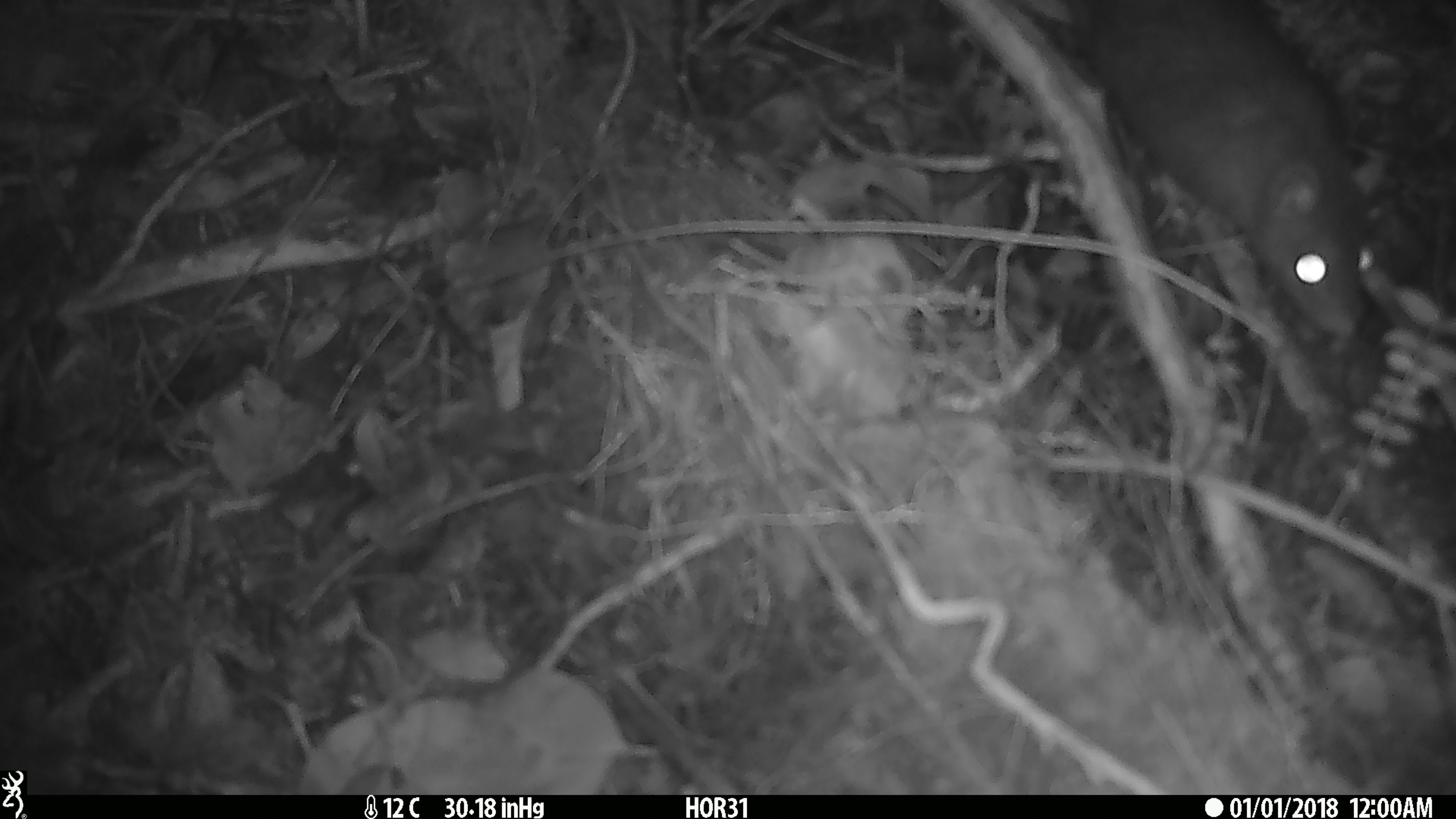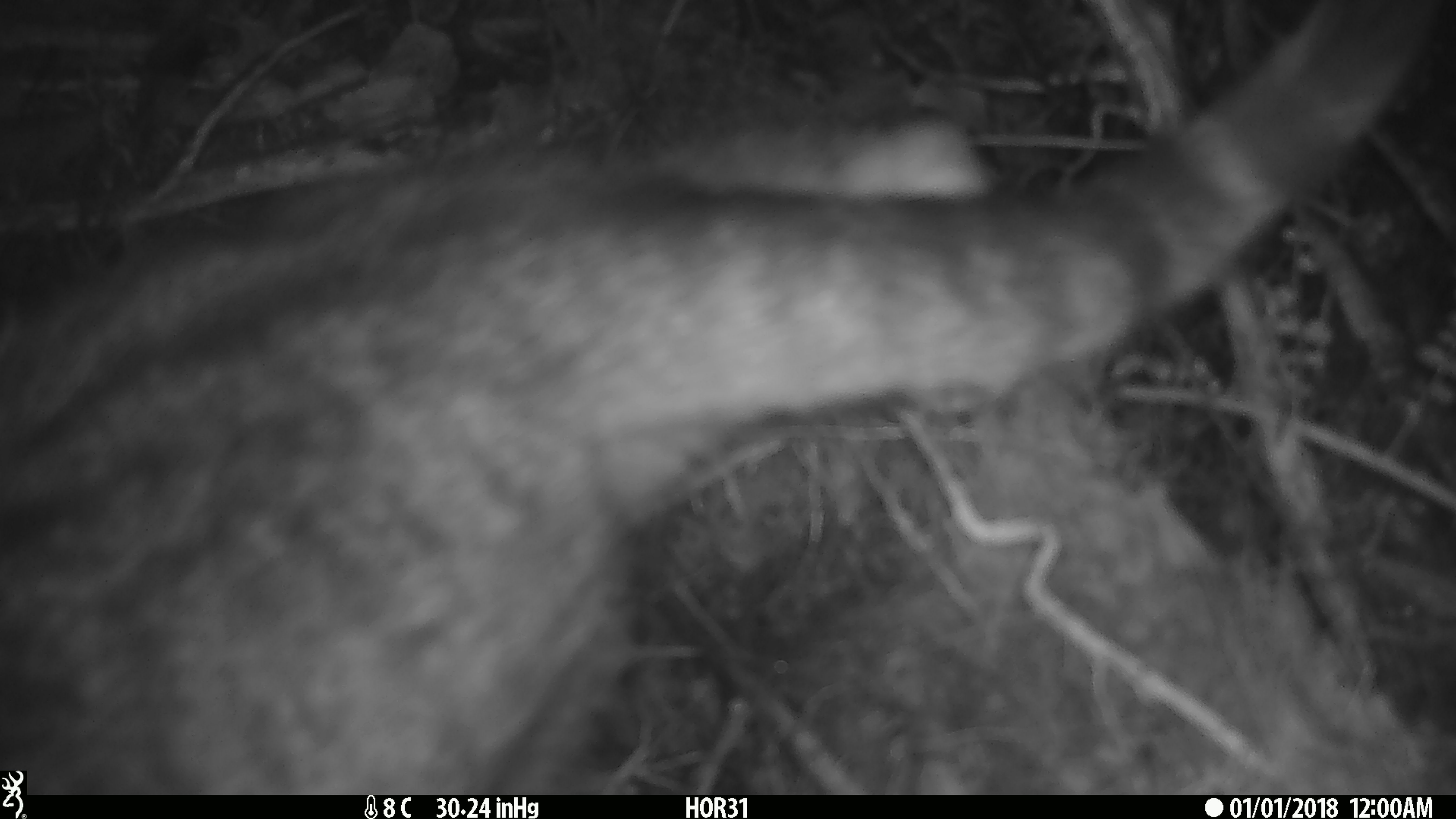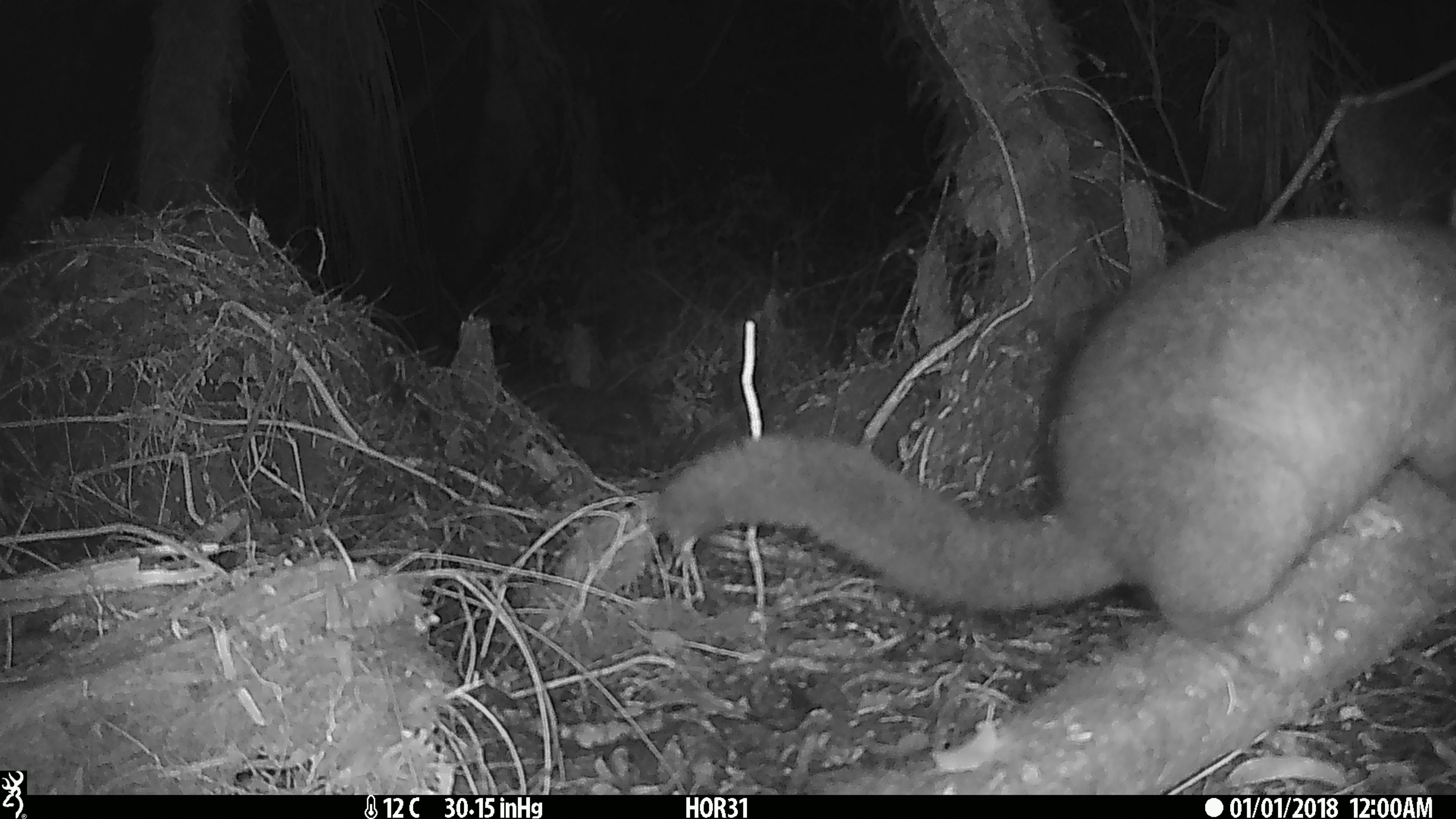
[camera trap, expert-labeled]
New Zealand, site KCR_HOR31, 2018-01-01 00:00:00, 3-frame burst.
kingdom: Animalia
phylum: Chordata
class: Mammalia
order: Rodentia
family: Muridae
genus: Rattus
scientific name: Rattus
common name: rat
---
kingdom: Animalia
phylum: Chordata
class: Mammalia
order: Carnivora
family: Felidae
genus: Felis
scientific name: Felis catus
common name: domestic cat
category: cat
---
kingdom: Animalia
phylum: Chordata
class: Mammalia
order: Diprotodontia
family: Phalangeridae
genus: Trichosurus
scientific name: Trichosurus vulpecula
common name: common brushtail possum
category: possum